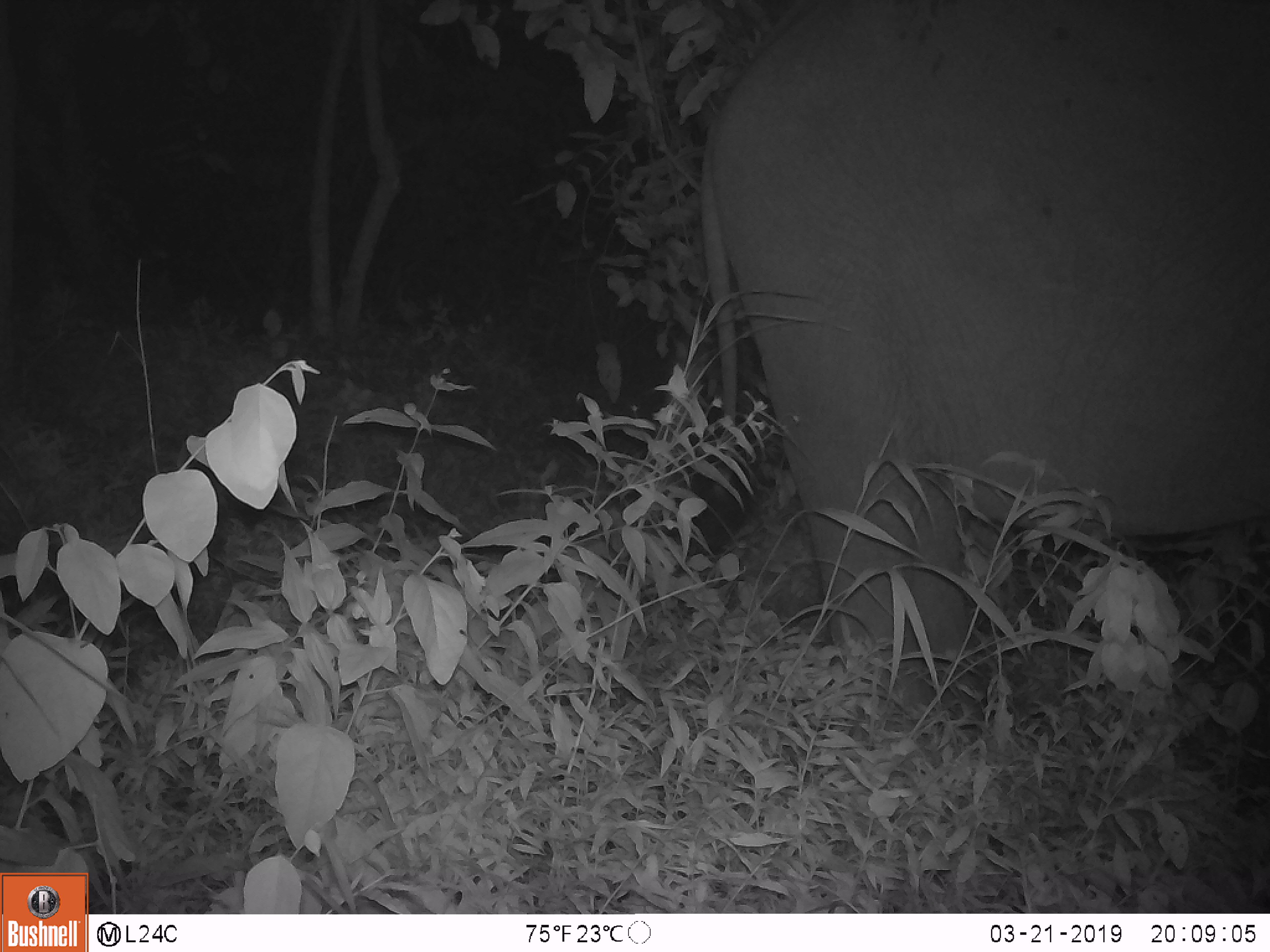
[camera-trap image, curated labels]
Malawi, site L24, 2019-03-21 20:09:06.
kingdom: Animalia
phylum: Chordata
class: Mammalia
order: Proboscidea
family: Elephantidae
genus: Loxodonta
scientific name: Loxodonta africana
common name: african savanna elephant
African savanna elephant (Loxodonta africana), count 1.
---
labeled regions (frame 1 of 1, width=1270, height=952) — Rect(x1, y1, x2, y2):
african savanna elephant: Rect(681, 0, 1266, 707)